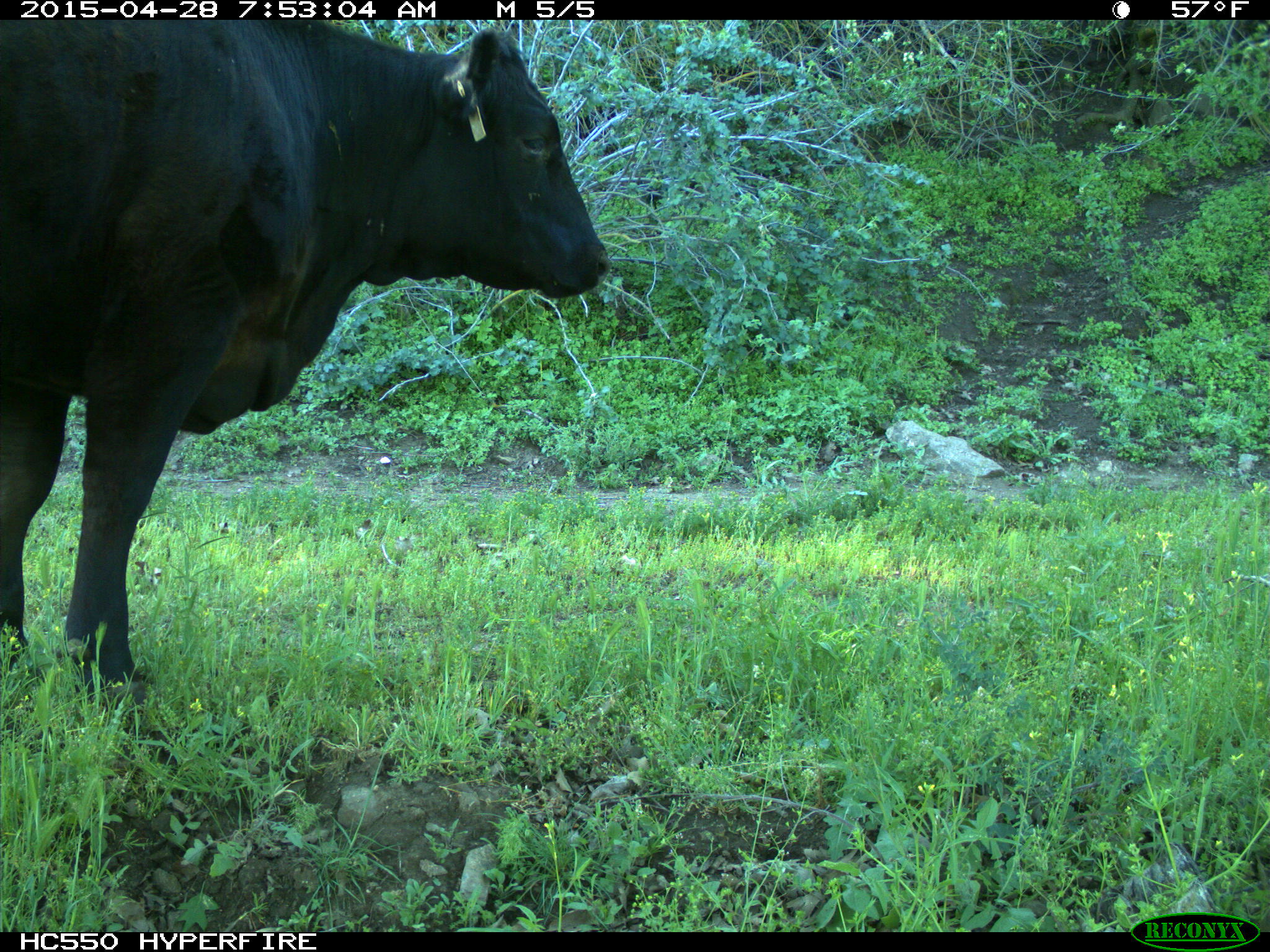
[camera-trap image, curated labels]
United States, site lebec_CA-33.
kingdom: Animalia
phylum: Chordata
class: Mammalia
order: Artiodactyla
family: Bovidae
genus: Bos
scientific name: Bos taurus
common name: domestic cow